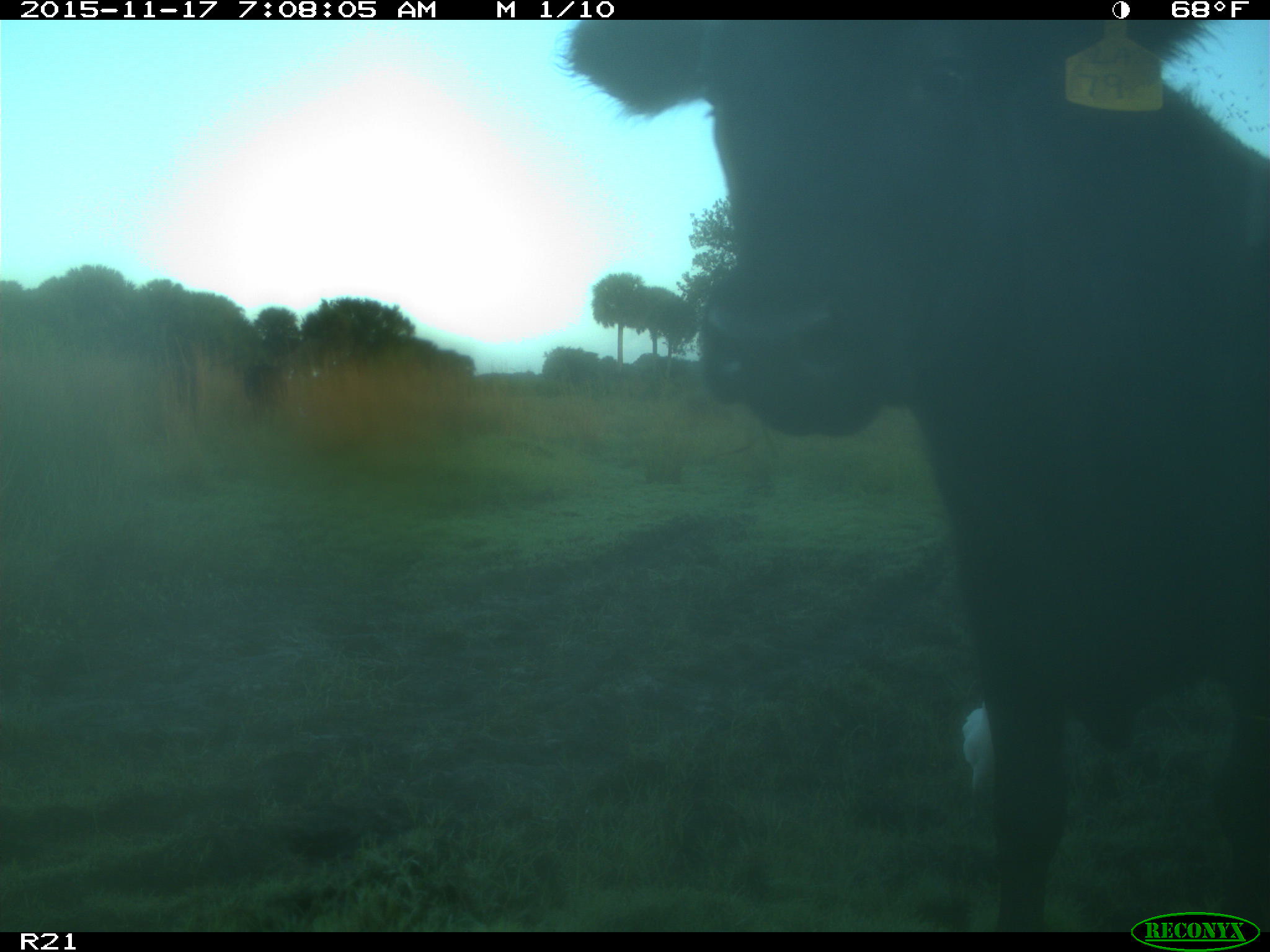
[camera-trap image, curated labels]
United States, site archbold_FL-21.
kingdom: Animalia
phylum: Chordata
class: Mammalia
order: Artiodactyla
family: Bovidae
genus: Bos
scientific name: Bos taurus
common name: domestic cow